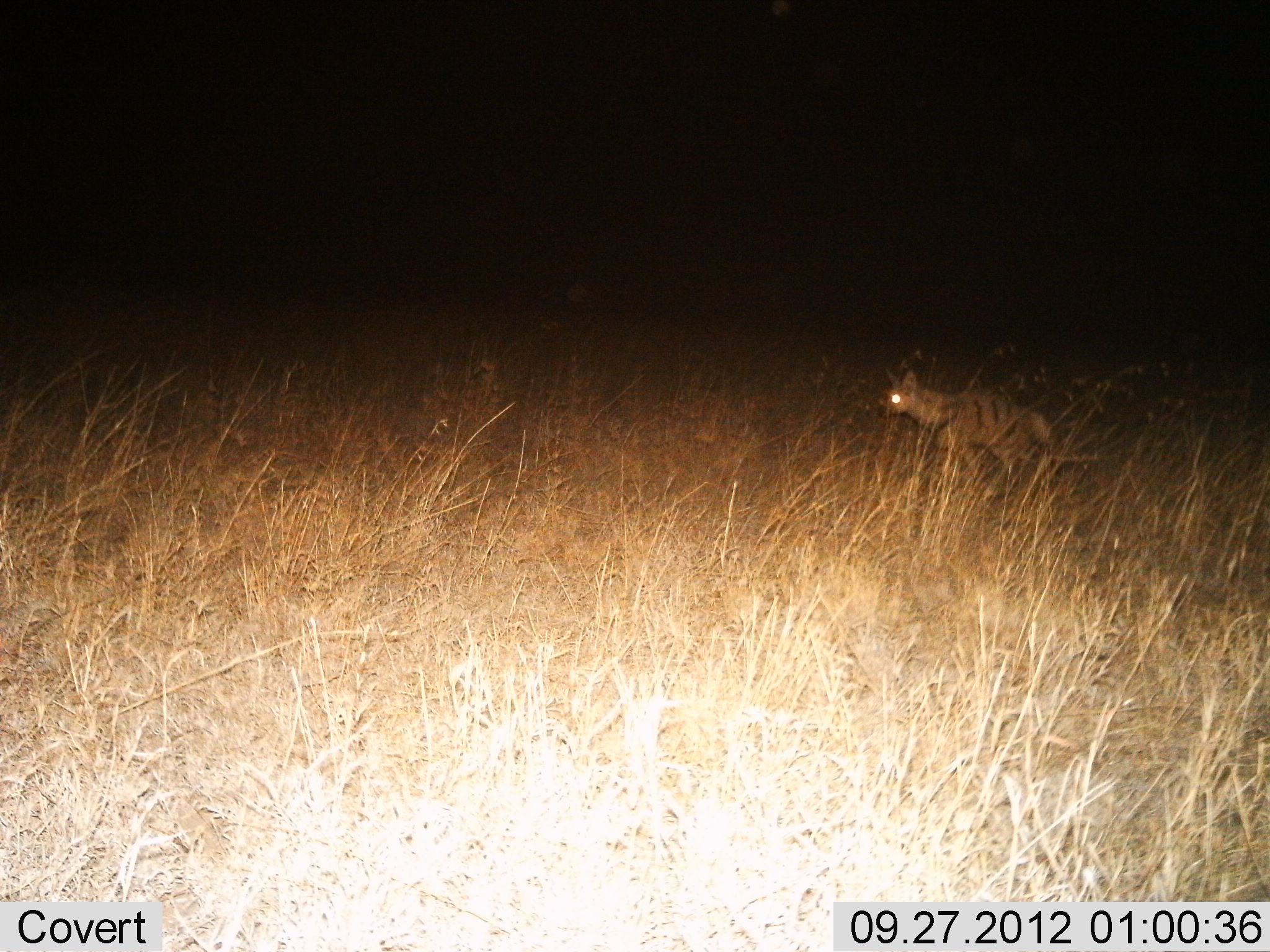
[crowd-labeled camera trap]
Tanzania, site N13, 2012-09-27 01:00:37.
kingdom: Animalia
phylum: Chordata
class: Mammalia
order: Carnivora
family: Hyaenidae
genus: Proteles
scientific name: Proteles cristatus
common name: aardwolf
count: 1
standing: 30%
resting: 0%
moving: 80%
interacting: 0%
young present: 0%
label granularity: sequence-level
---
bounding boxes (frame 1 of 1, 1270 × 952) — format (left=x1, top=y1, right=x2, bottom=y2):
animal: (left=881, top=367, right=1054, bottom=487)